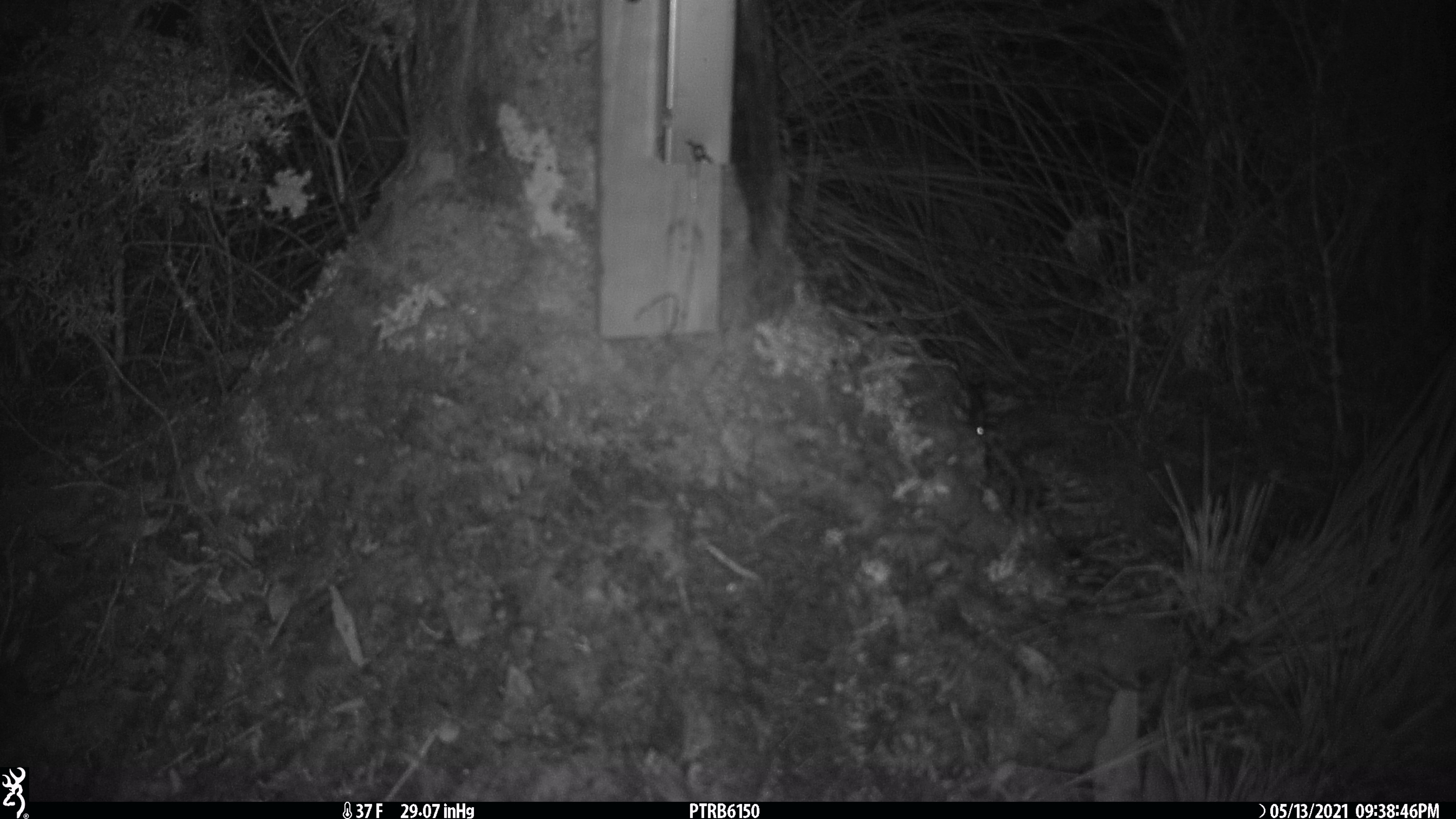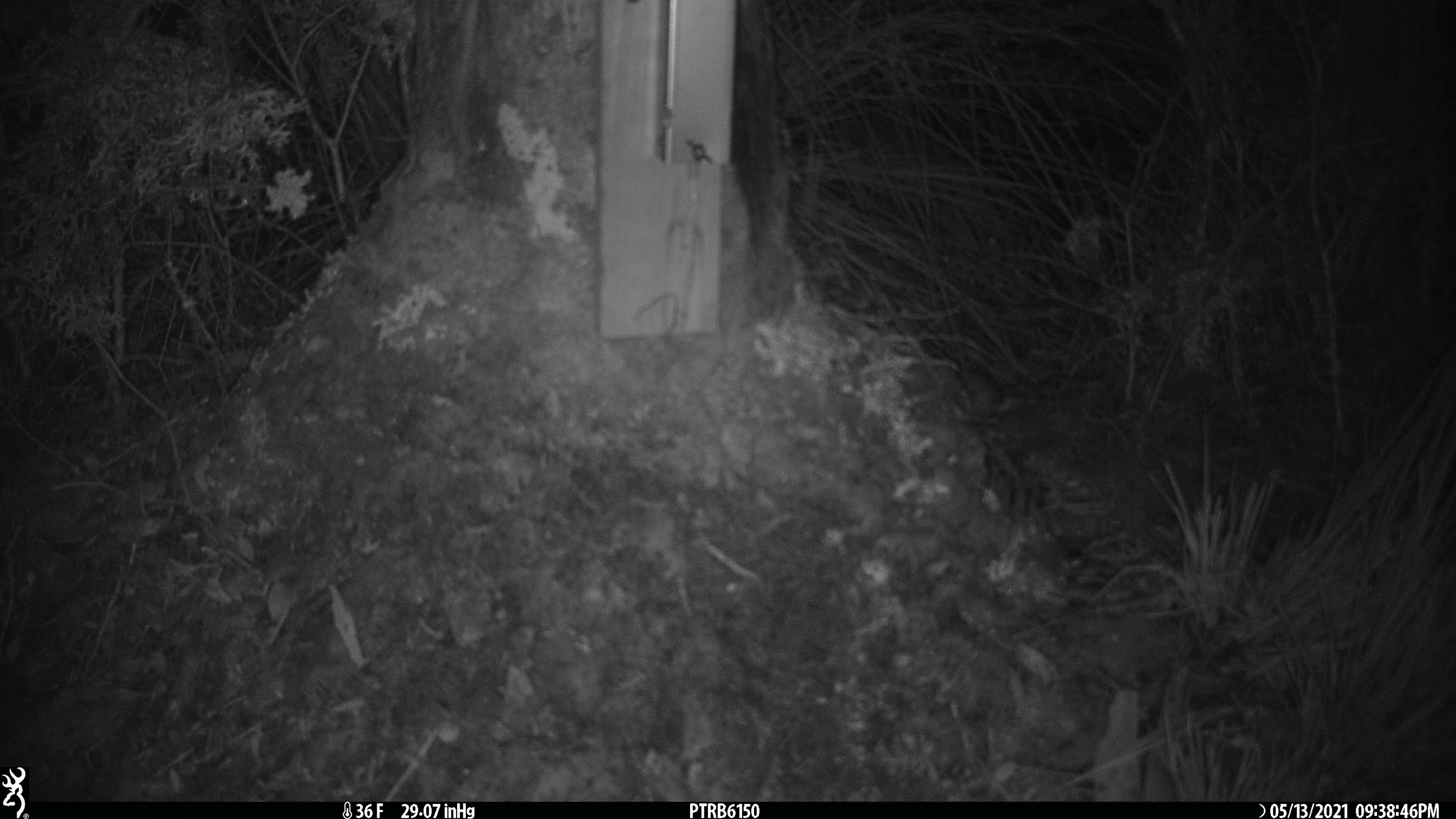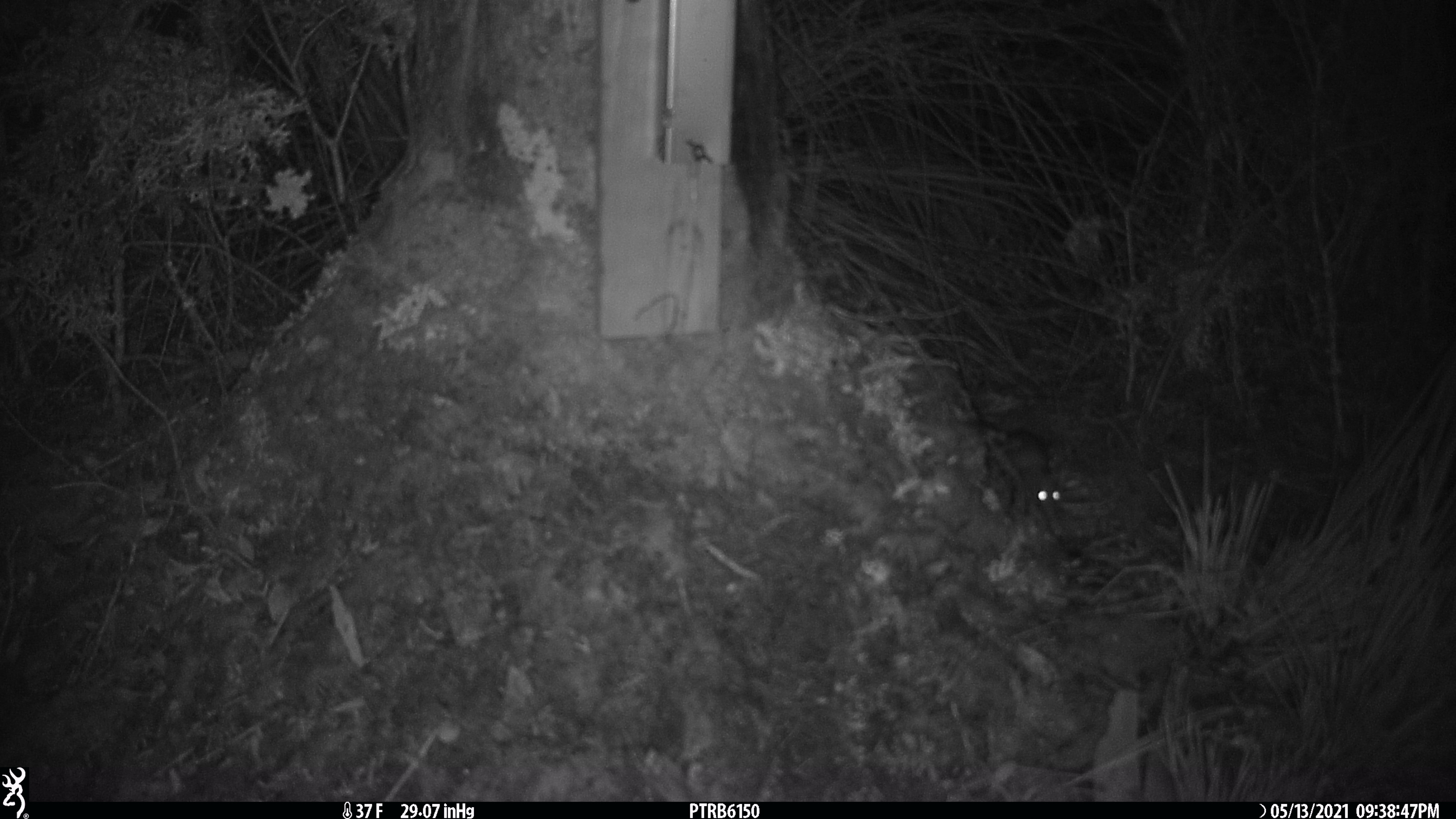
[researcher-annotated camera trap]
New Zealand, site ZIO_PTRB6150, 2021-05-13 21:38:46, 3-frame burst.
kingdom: Animalia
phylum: Chordata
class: Mammalia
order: Rodentia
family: Muridae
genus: Rattus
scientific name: Rattus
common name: rat